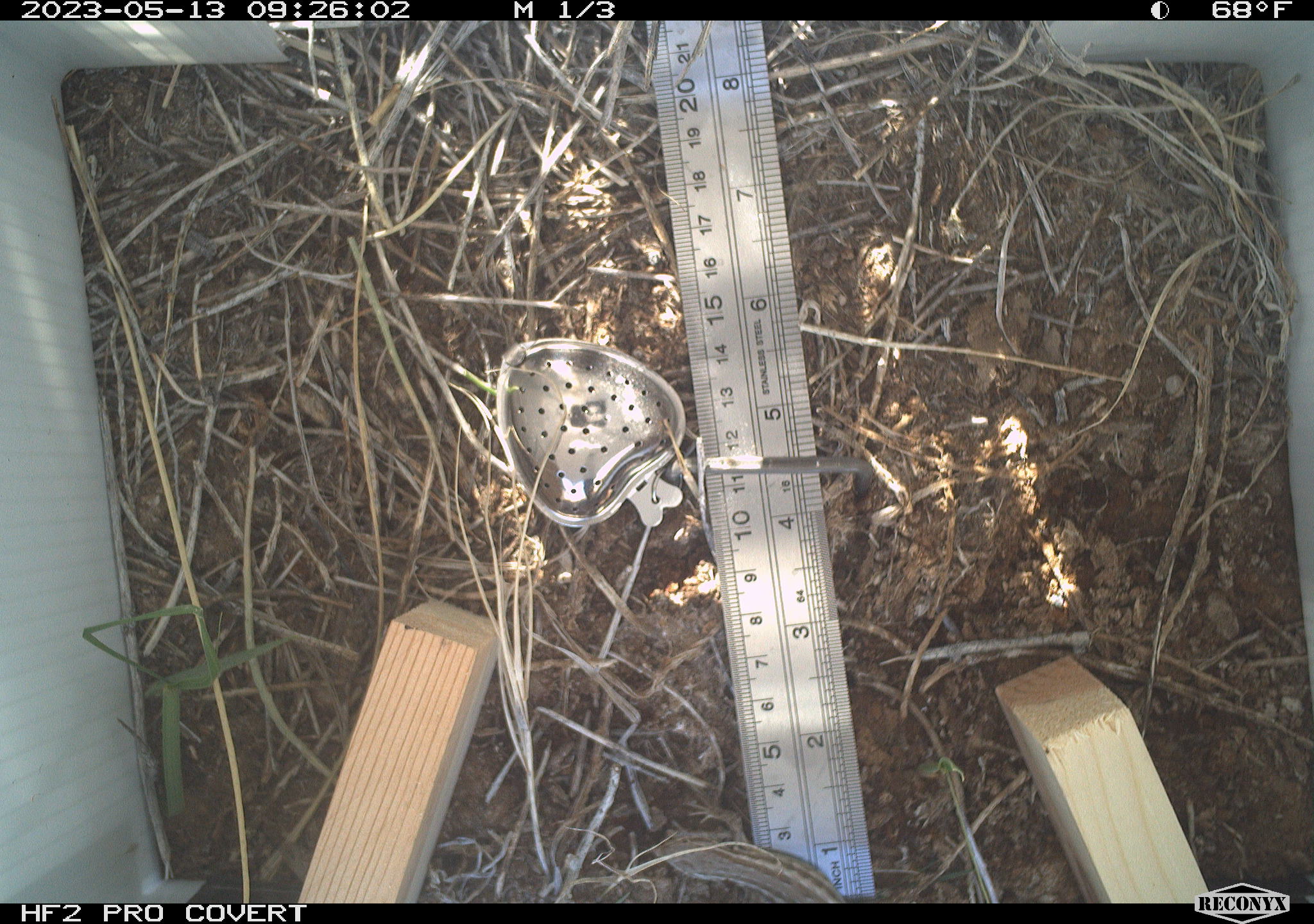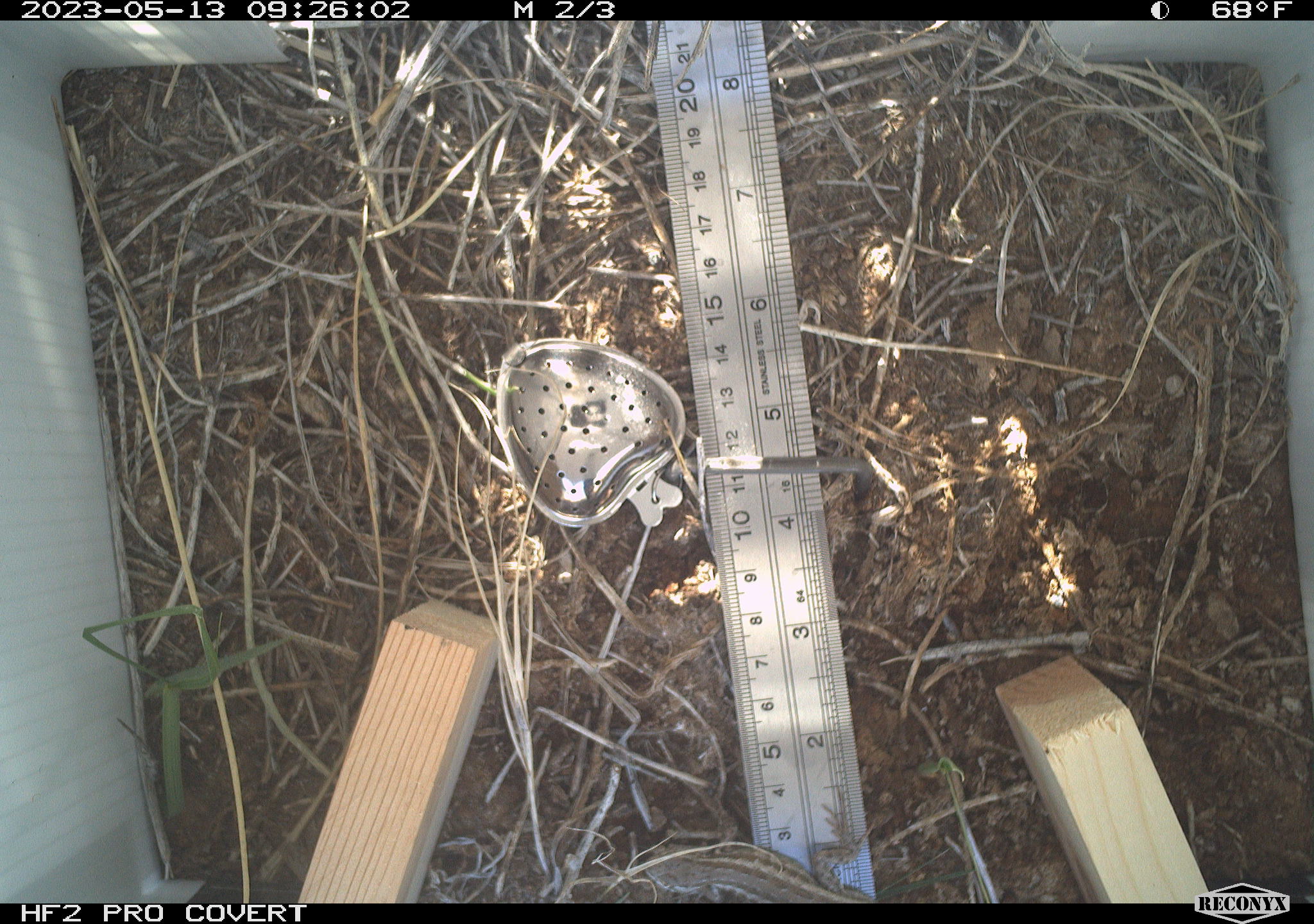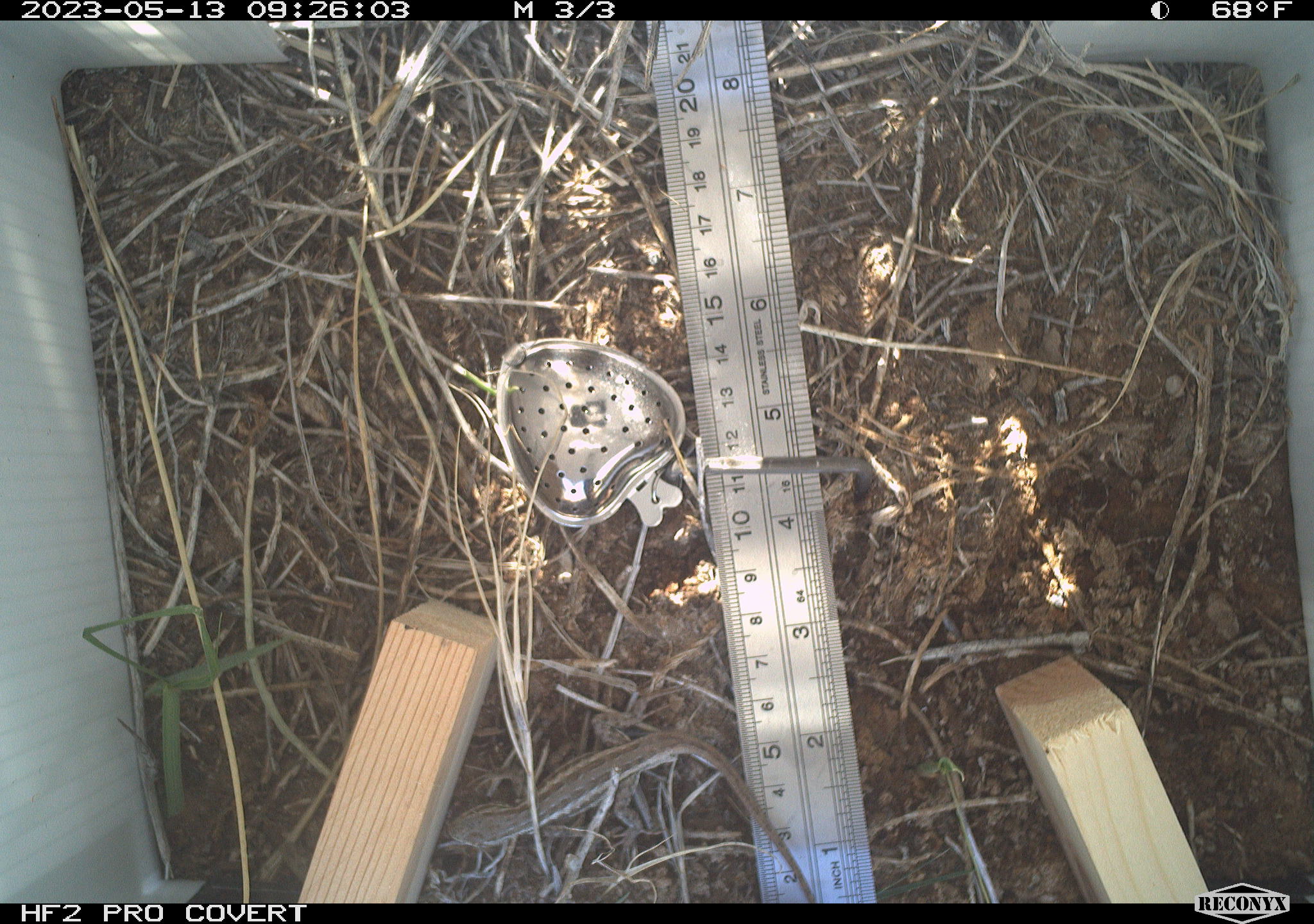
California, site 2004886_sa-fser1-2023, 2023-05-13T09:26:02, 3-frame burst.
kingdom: Animalia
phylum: Chordata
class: Reptilia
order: Squamata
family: Phrynosomatidae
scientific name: Phrynosomatidae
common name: phrynosomatid lizards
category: phrynosomatidae family